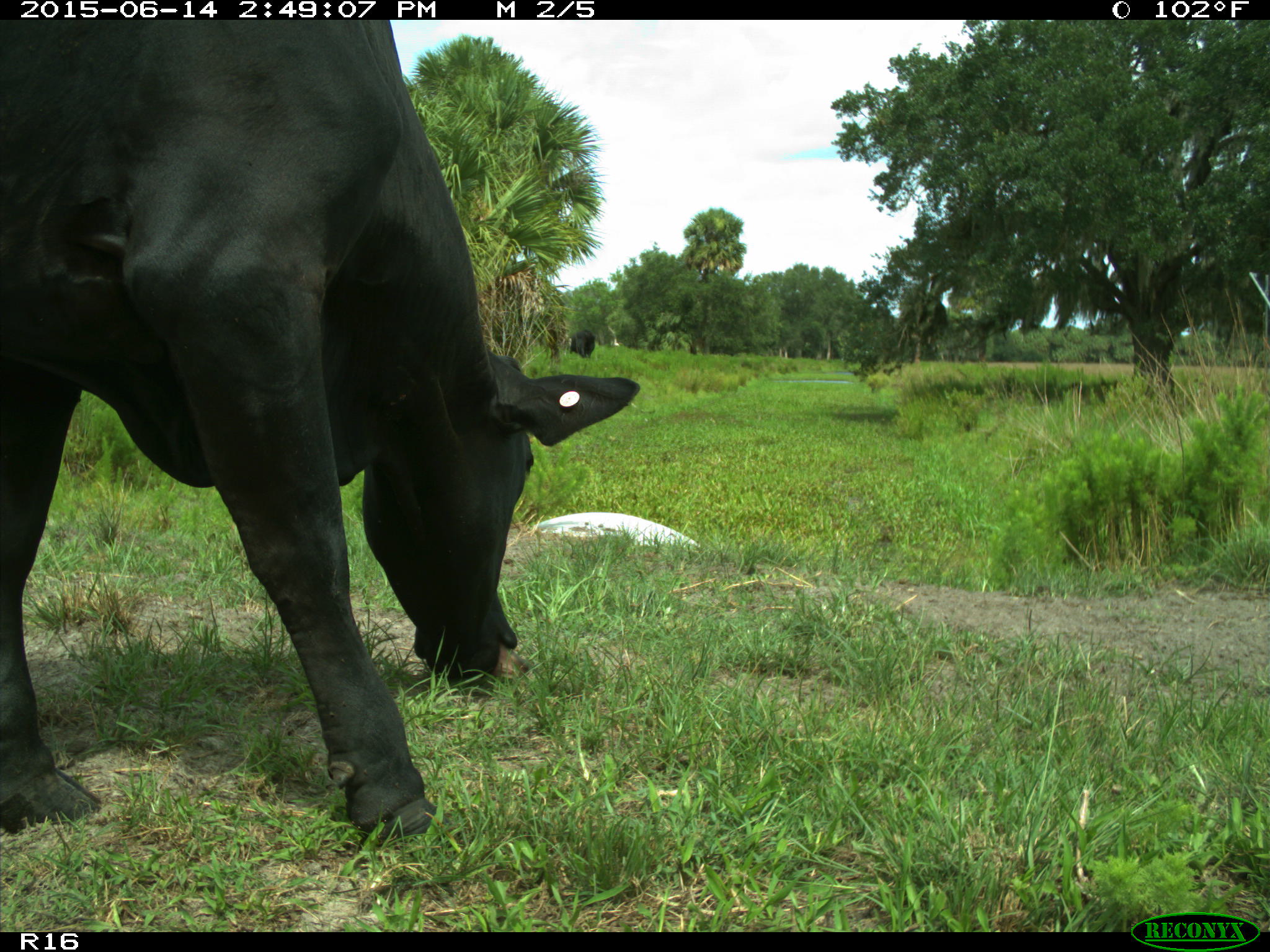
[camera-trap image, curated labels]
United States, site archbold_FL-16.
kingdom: Animalia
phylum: Chordata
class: Mammalia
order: Artiodactyla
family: Bovidae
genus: Bos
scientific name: Bos taurus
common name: domestic cow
Bos taurus (domestic cow).